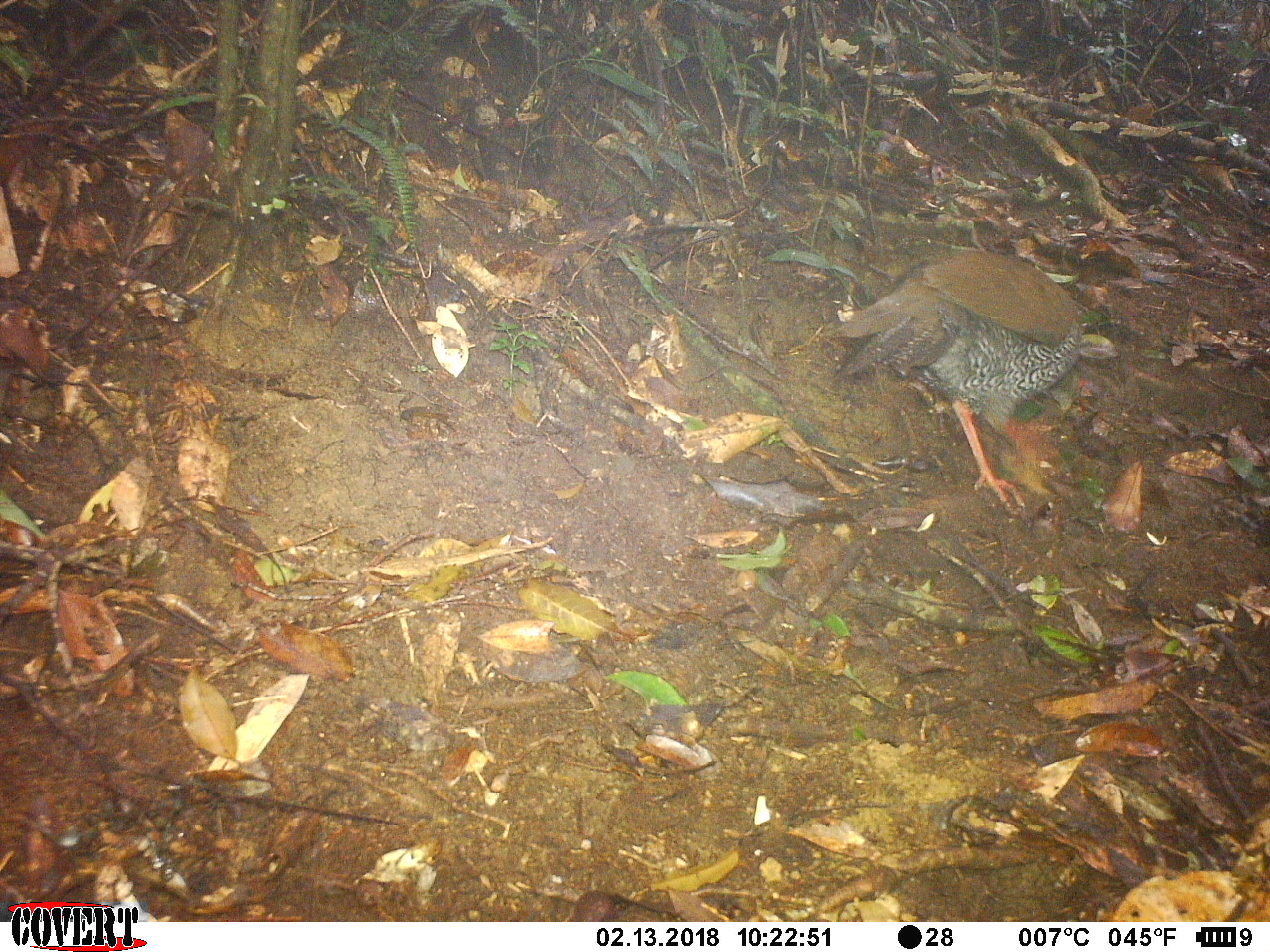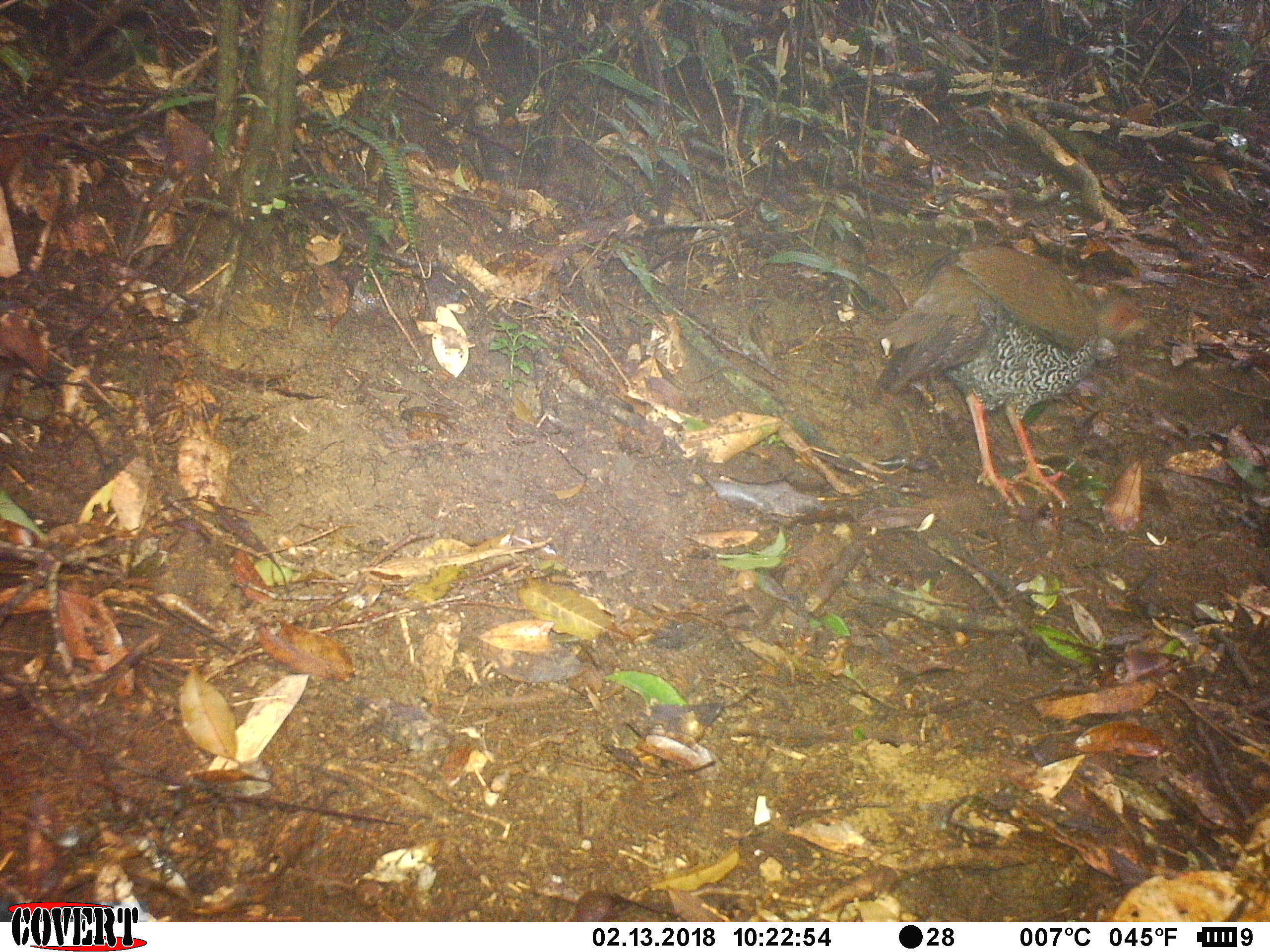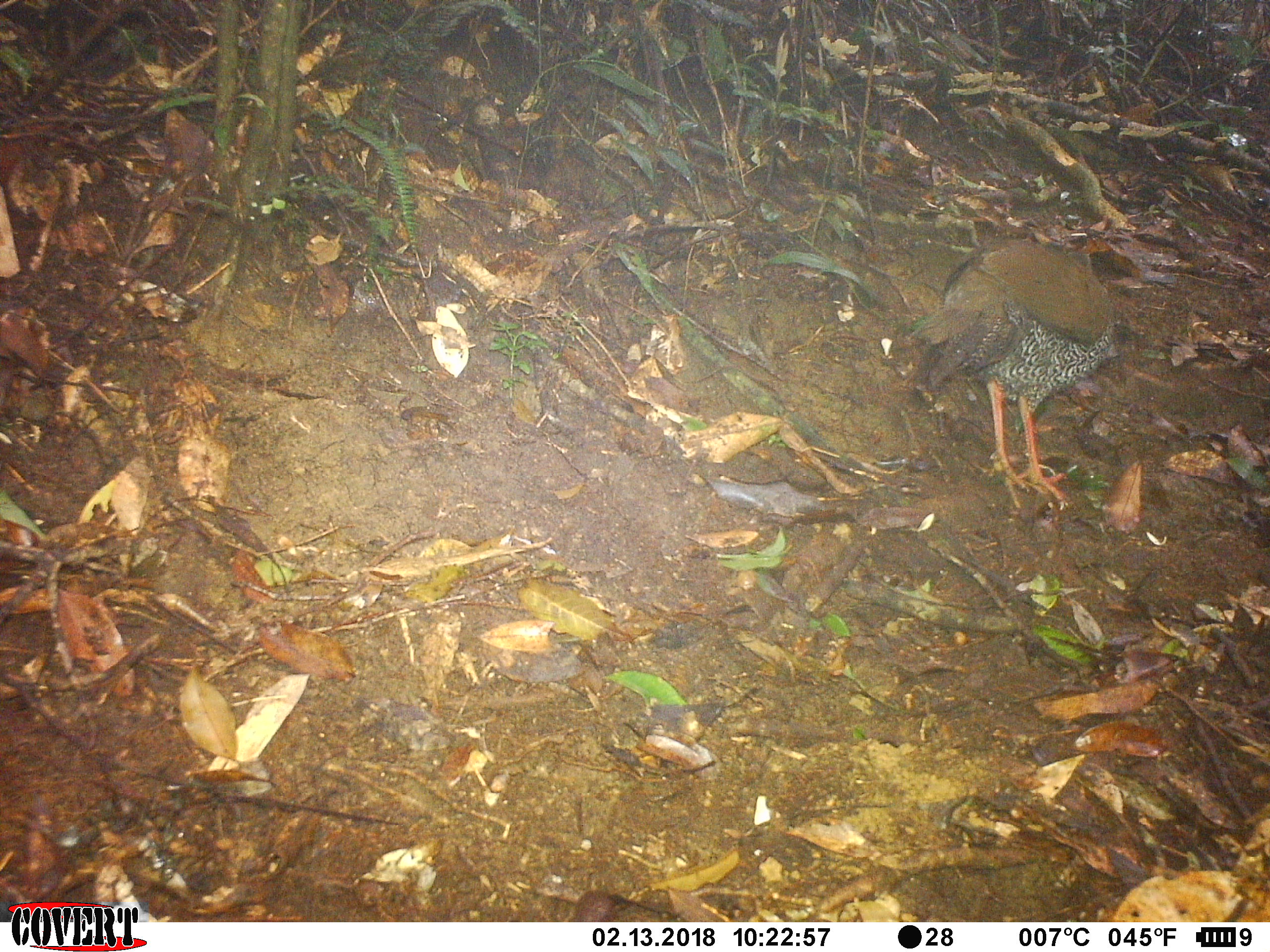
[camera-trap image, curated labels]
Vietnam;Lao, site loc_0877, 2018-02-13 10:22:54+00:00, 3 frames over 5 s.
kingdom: Animalia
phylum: Chordata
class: Aves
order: Galliformes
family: Phasianidae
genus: Lophura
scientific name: Lophura nycthemera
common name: silver pheasant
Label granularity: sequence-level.